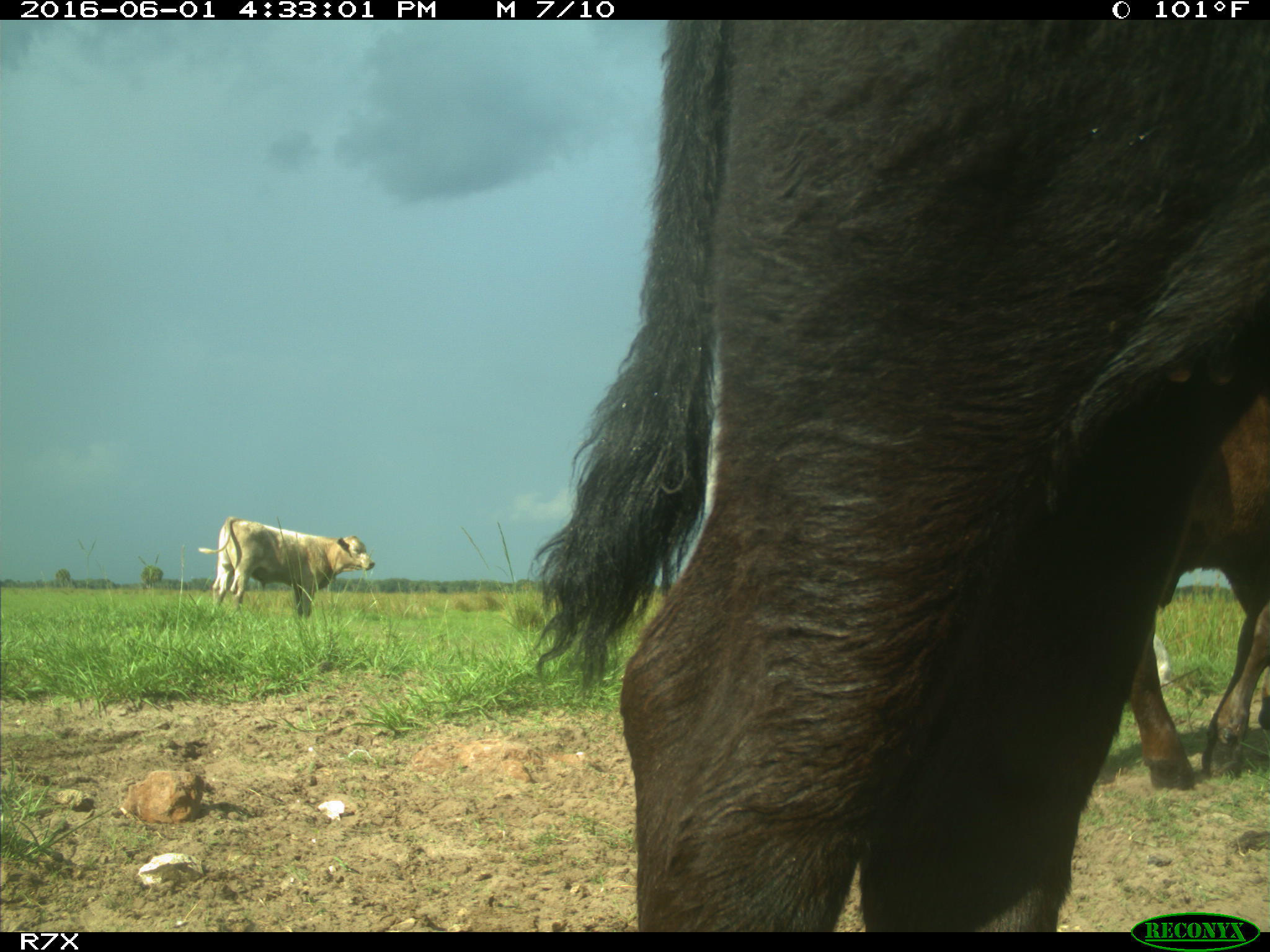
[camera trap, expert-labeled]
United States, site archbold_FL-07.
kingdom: Animalia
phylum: Chordata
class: Mammalia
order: Artiodactyla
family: Bovidae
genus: Bos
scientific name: Bos taurus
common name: domestic cow